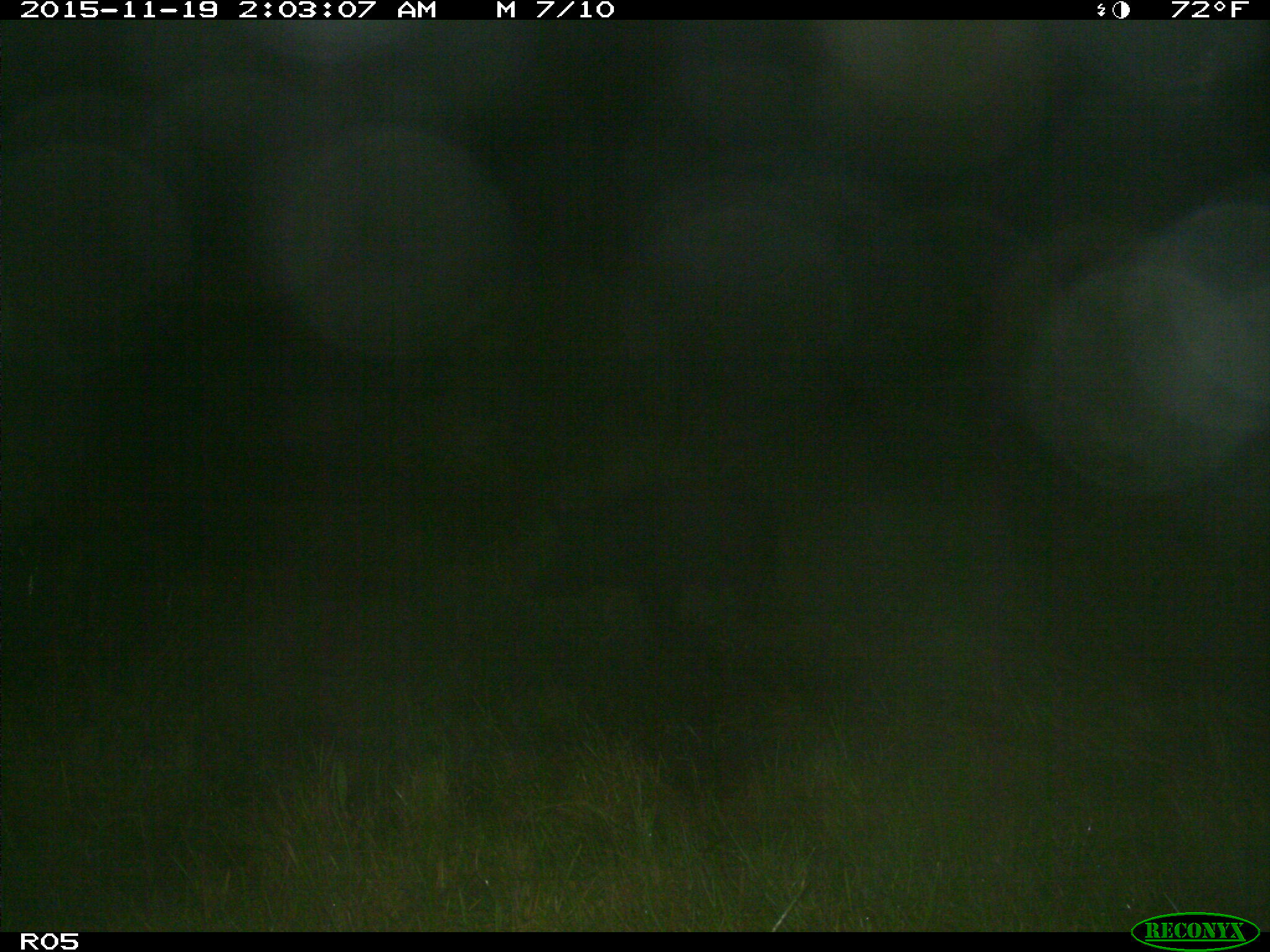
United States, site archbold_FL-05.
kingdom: Animalia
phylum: Chordata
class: Mammalia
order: Artiodactyla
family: Suidae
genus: Sus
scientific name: Sus scrofa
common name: wild boar